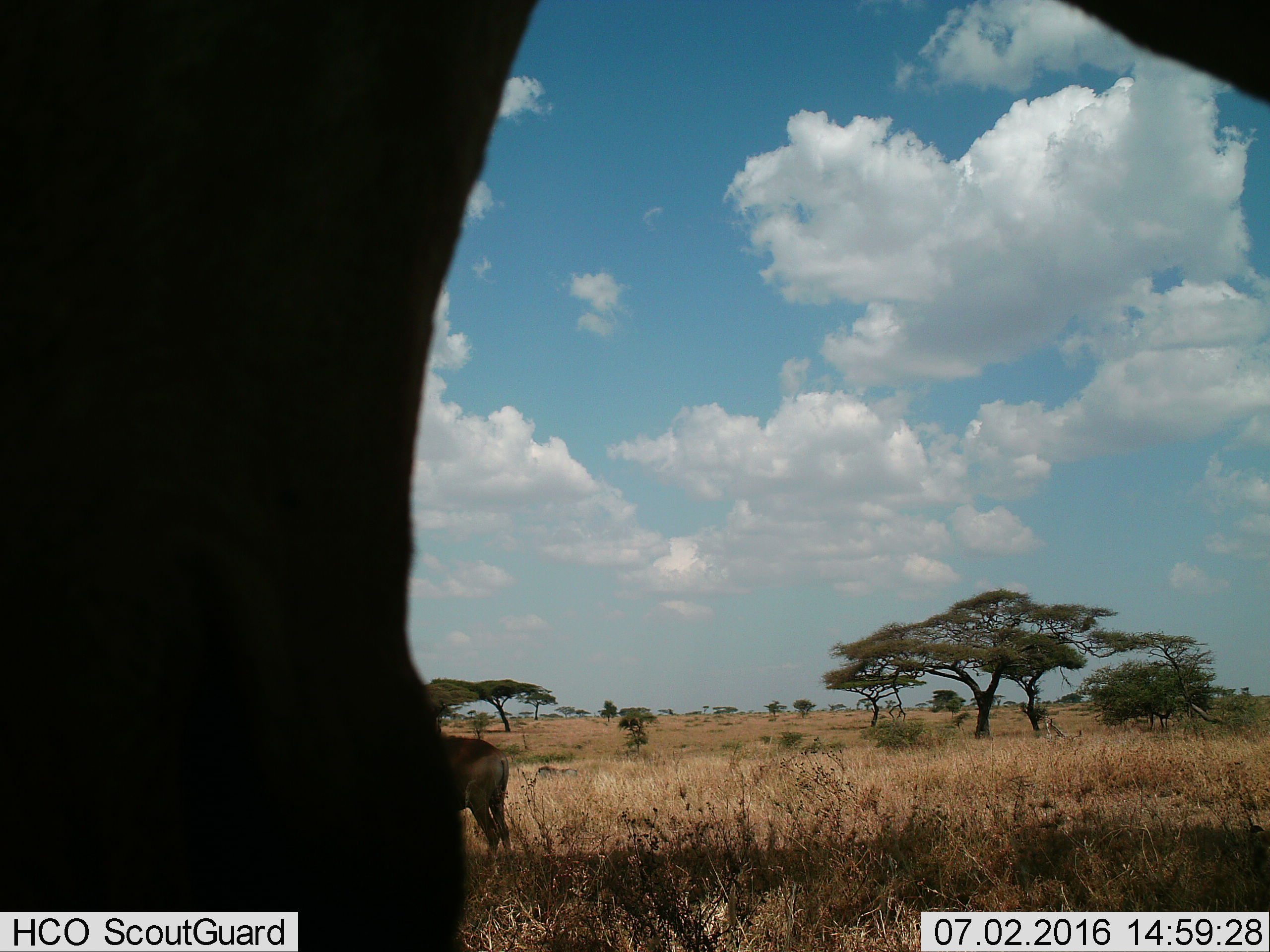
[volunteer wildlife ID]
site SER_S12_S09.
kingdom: Animalia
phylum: Chordata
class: Mammalia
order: Artiodactyla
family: Bovidae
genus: Connochaetes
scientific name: Connochaetes taurinus taurinus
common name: blue wildebeest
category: wildebeestblue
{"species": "wildebeestblue (blue wildebeest) (Connochaetes taurinus taurinus)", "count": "2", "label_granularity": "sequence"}